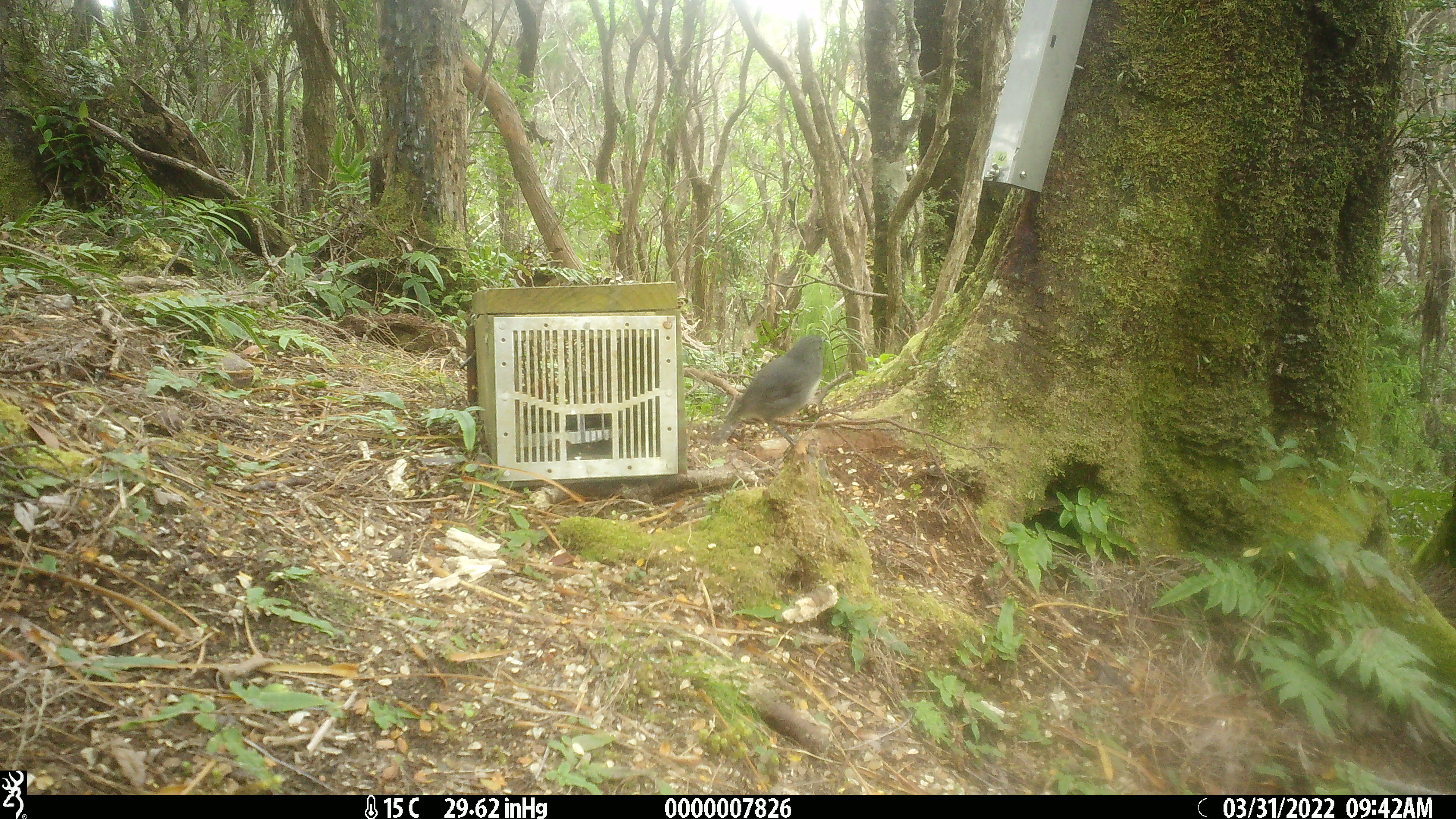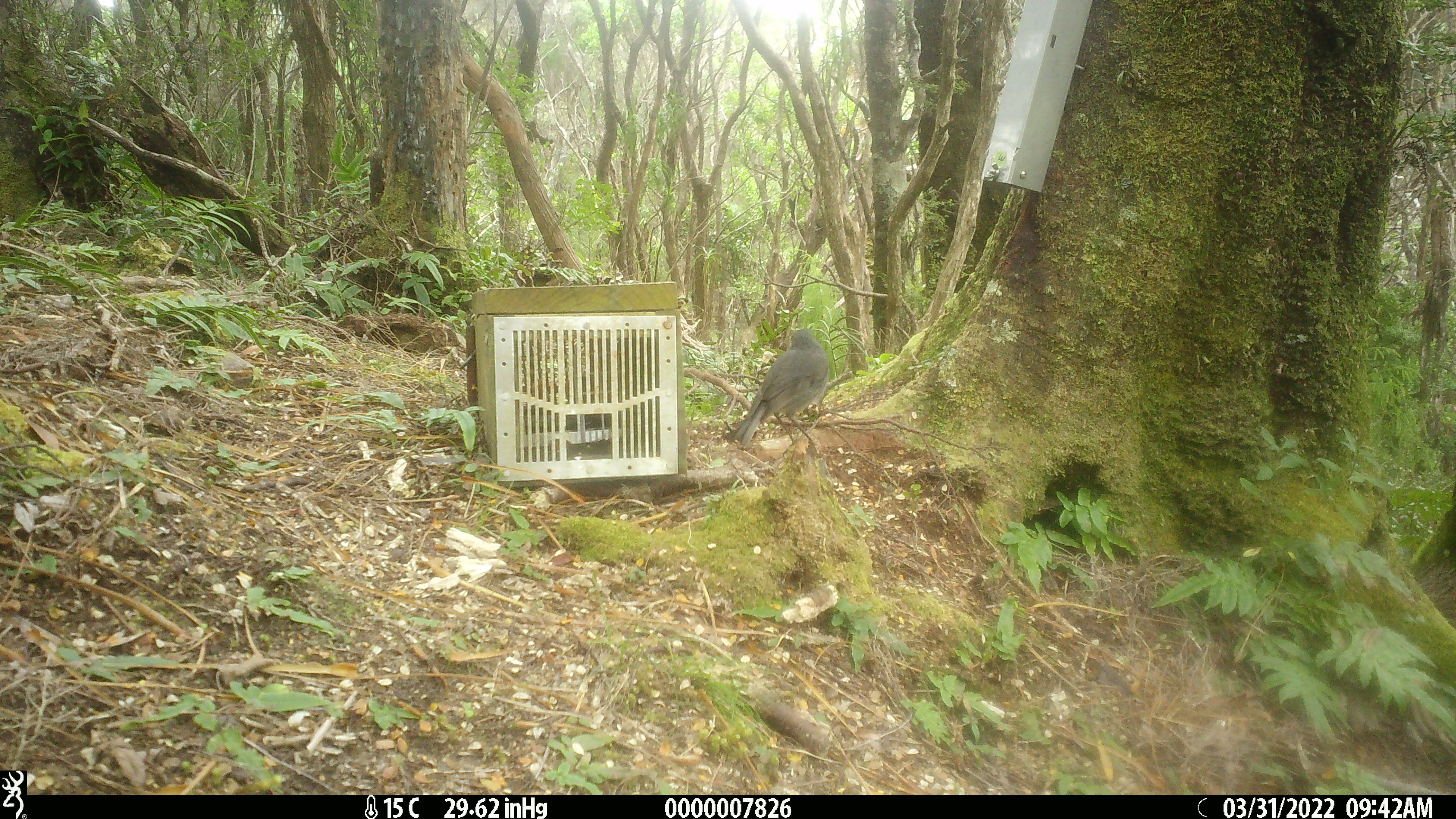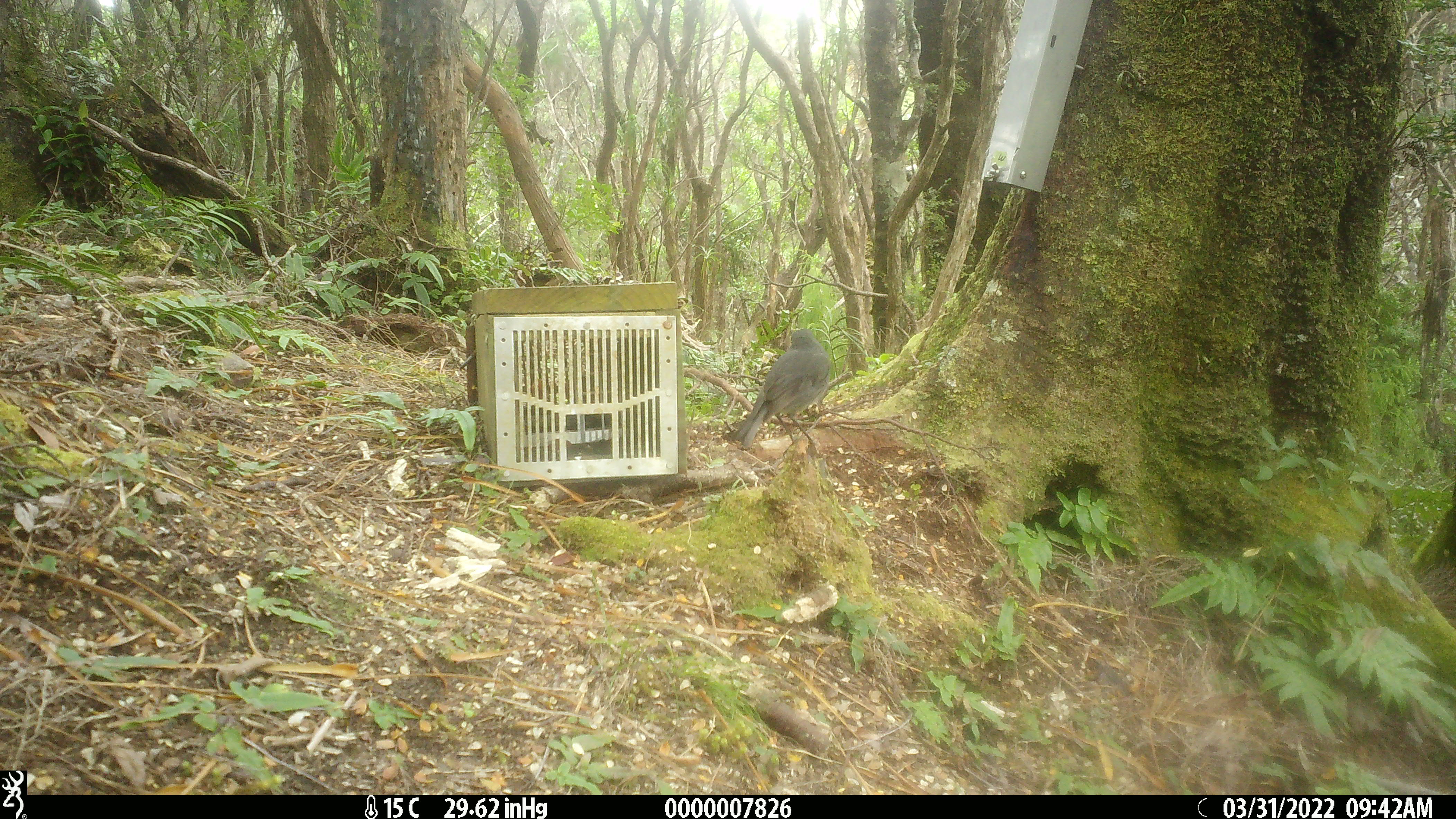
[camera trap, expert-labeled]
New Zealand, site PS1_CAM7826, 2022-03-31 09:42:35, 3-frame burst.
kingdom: Animalia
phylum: Chordata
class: Aves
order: Passeriformes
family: Petroicidae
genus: Petroica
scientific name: Petroica australis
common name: new zealand robin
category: robin